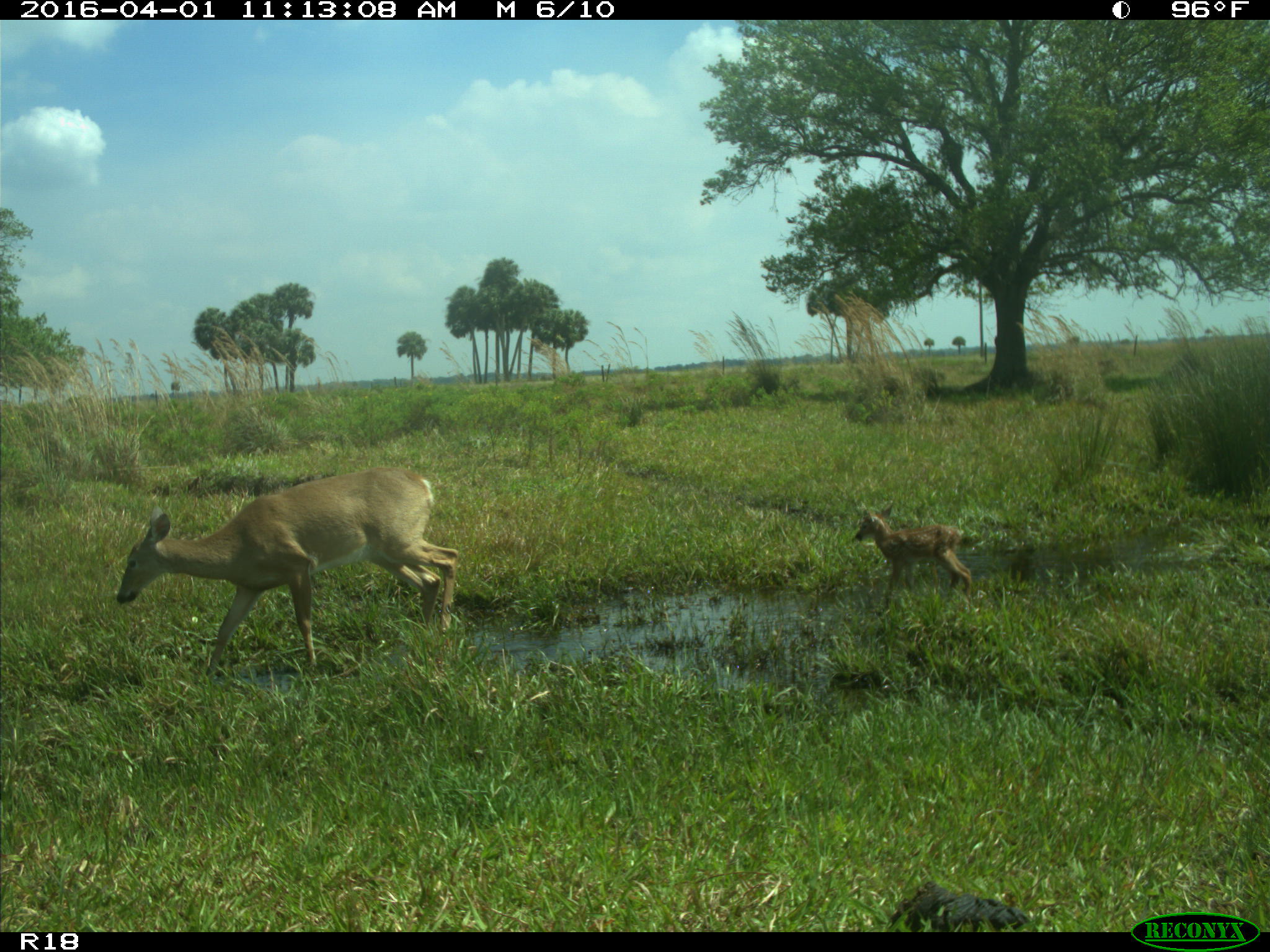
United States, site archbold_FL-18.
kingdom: Animalia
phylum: Chordata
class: Mammalia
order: Artiodactyla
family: Cervidae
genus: Odocoileus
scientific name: Odocoileus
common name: deer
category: unidentified deer